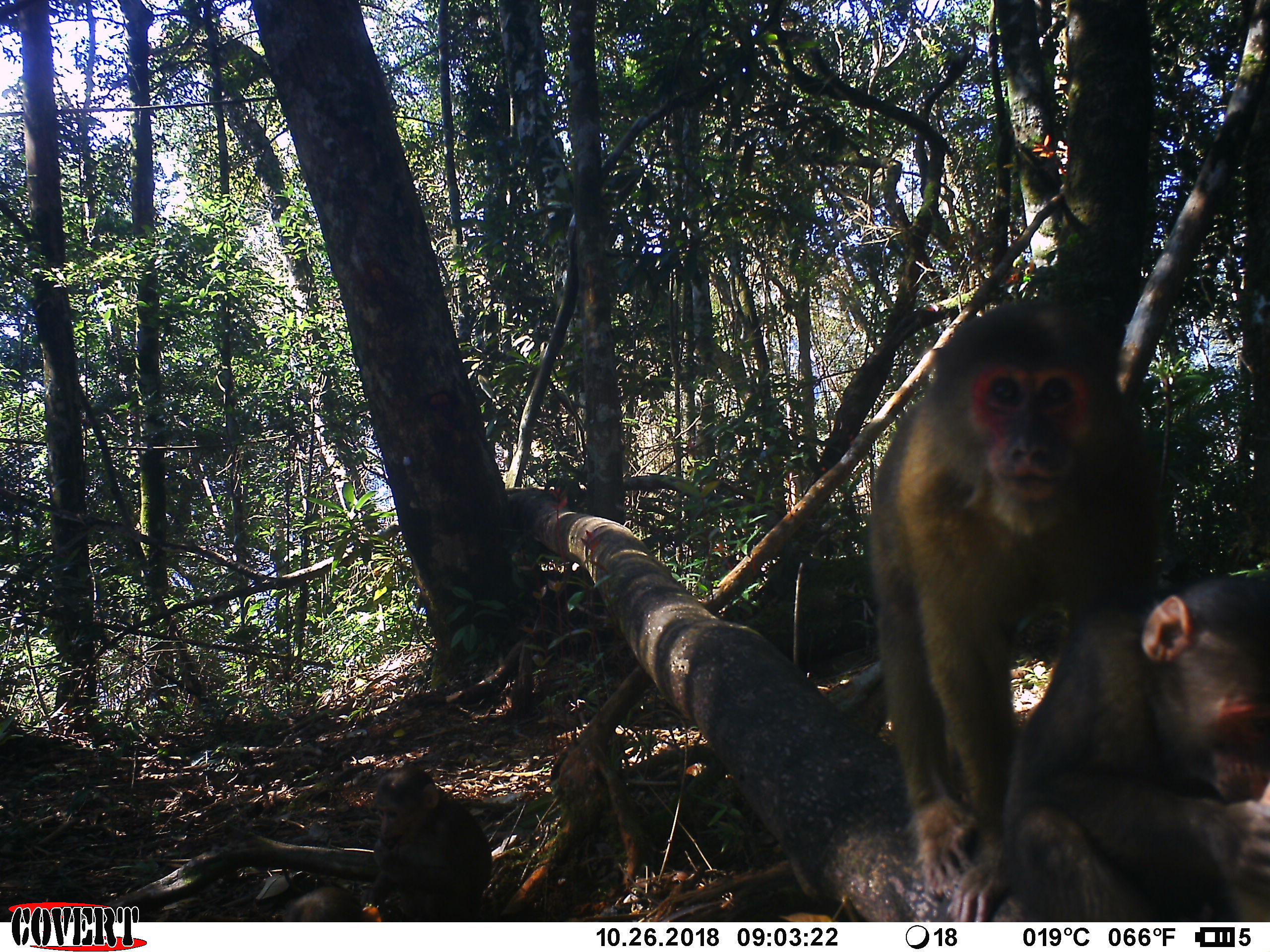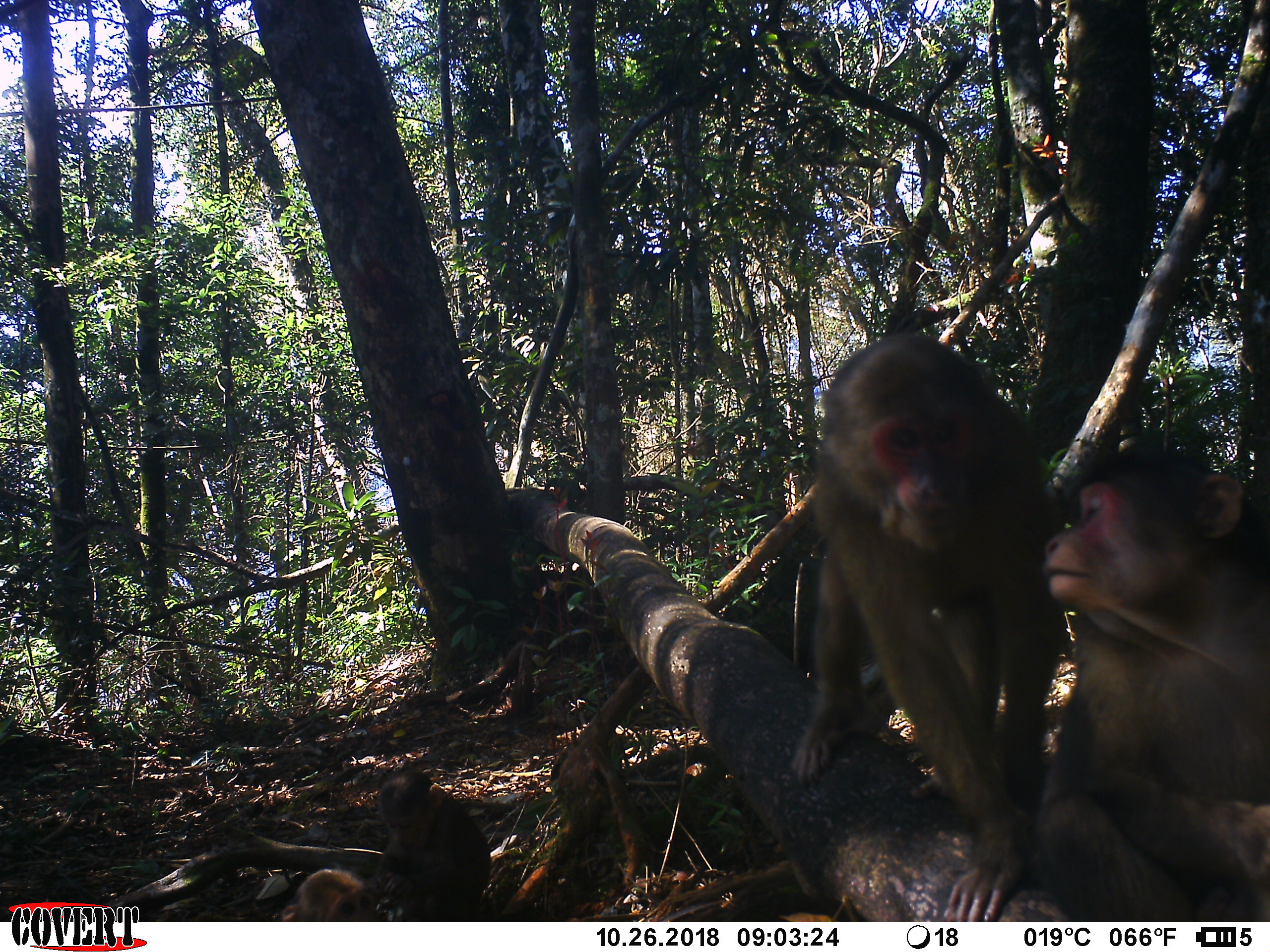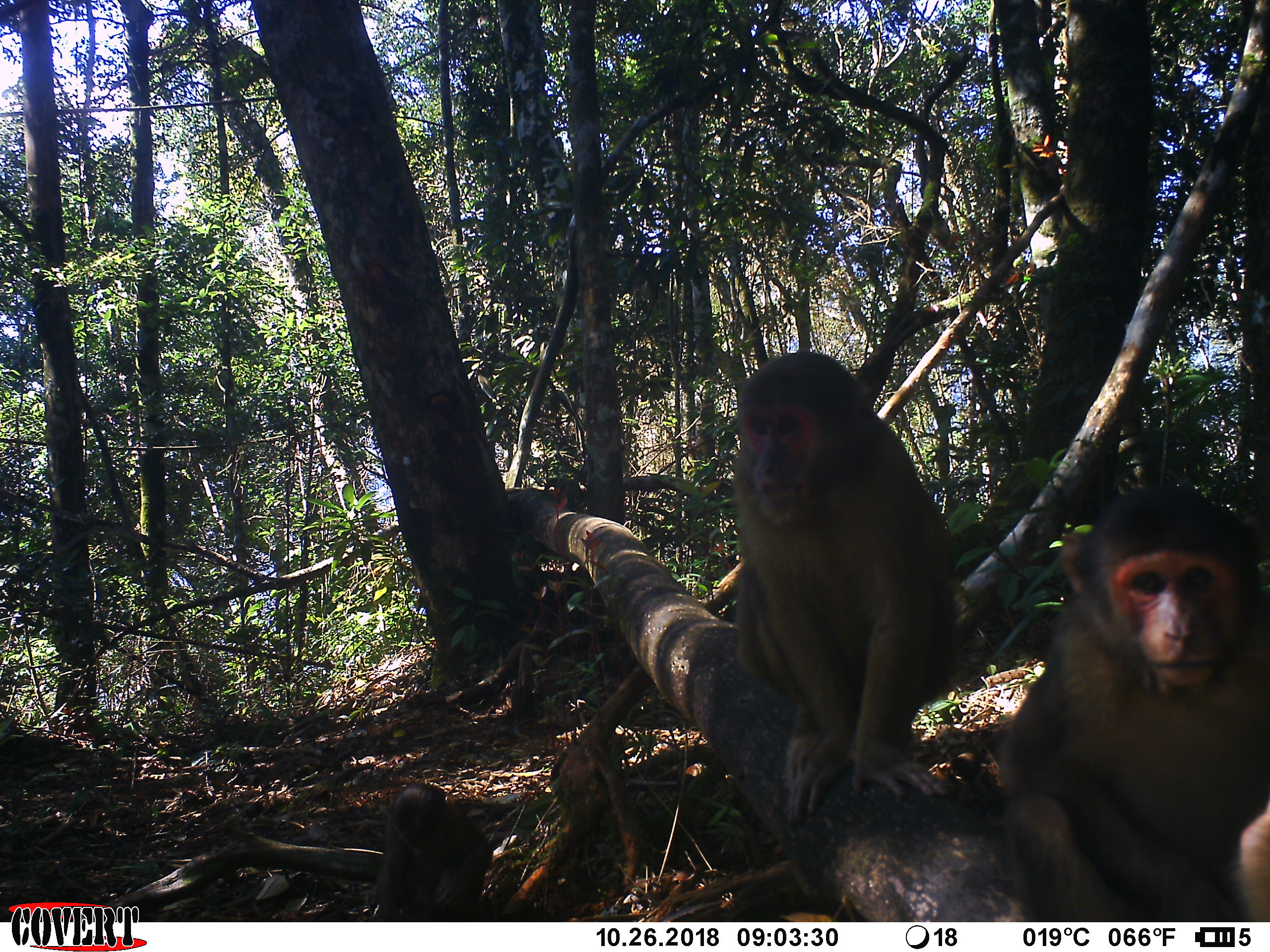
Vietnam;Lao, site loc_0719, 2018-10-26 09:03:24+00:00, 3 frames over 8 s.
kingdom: Animalia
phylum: Chordata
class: Mammalia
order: Primates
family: Cercopithecidae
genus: Macaca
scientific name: Macaca arctoides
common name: stump-tailed macaque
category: stump tailed macaque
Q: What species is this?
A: Stump tailed macaque (stump-tailed macaque) (Macaca arctoides).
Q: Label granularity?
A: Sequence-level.